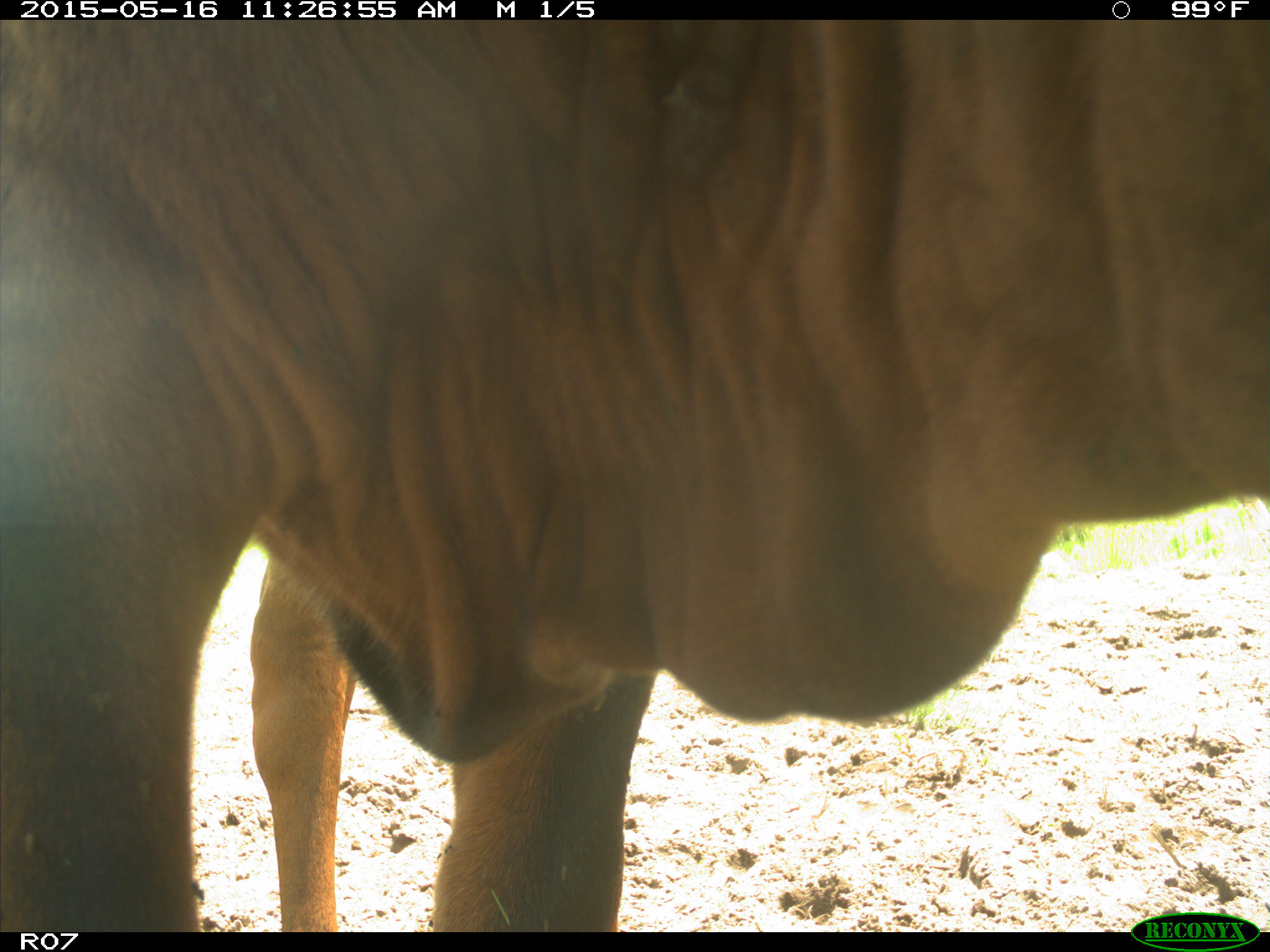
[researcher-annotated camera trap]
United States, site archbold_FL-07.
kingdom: Animalia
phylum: Chordata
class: Mammalia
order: Artiodactyla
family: Bovidae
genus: Bos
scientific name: Bos taurus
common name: domestic cow